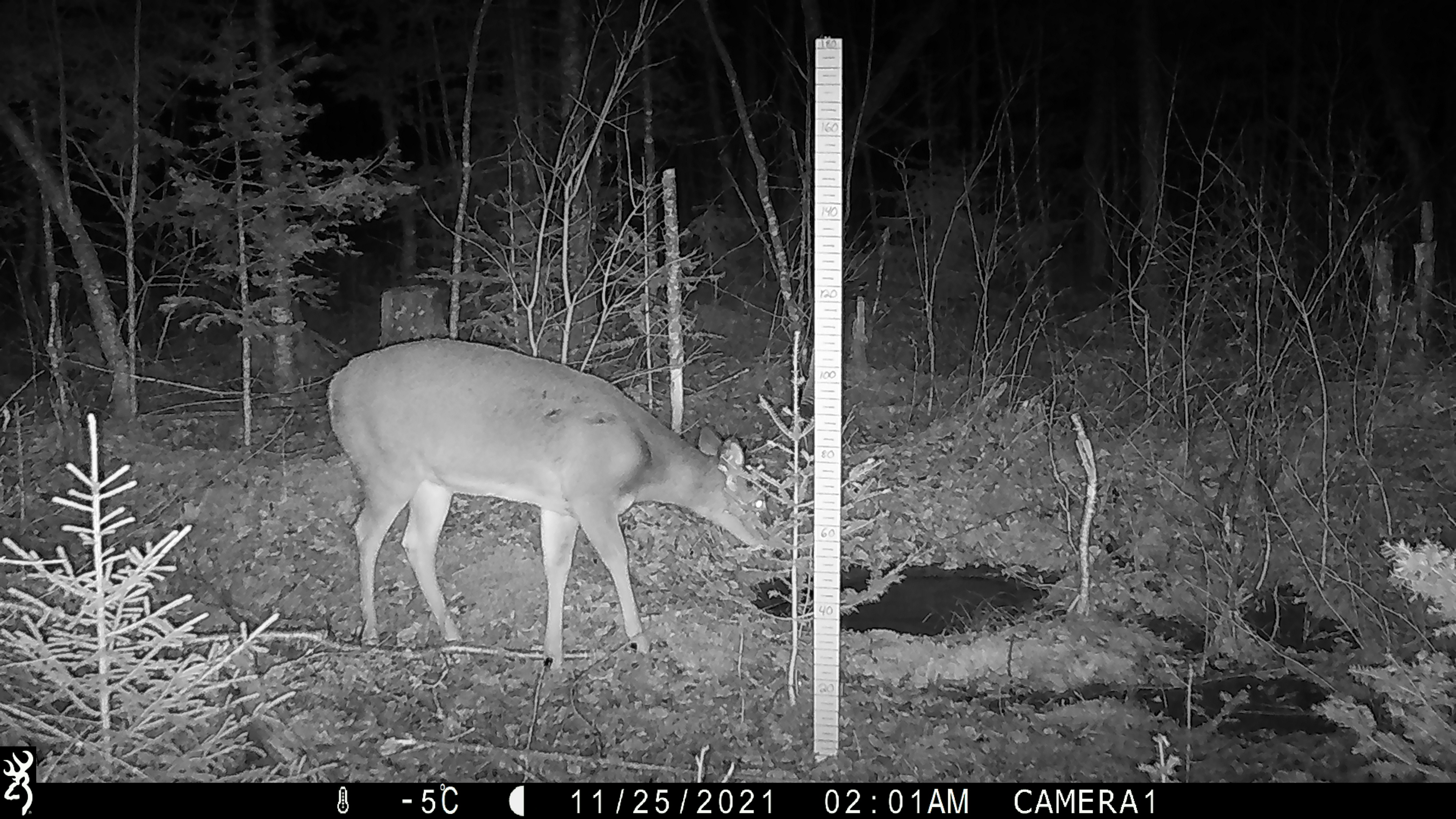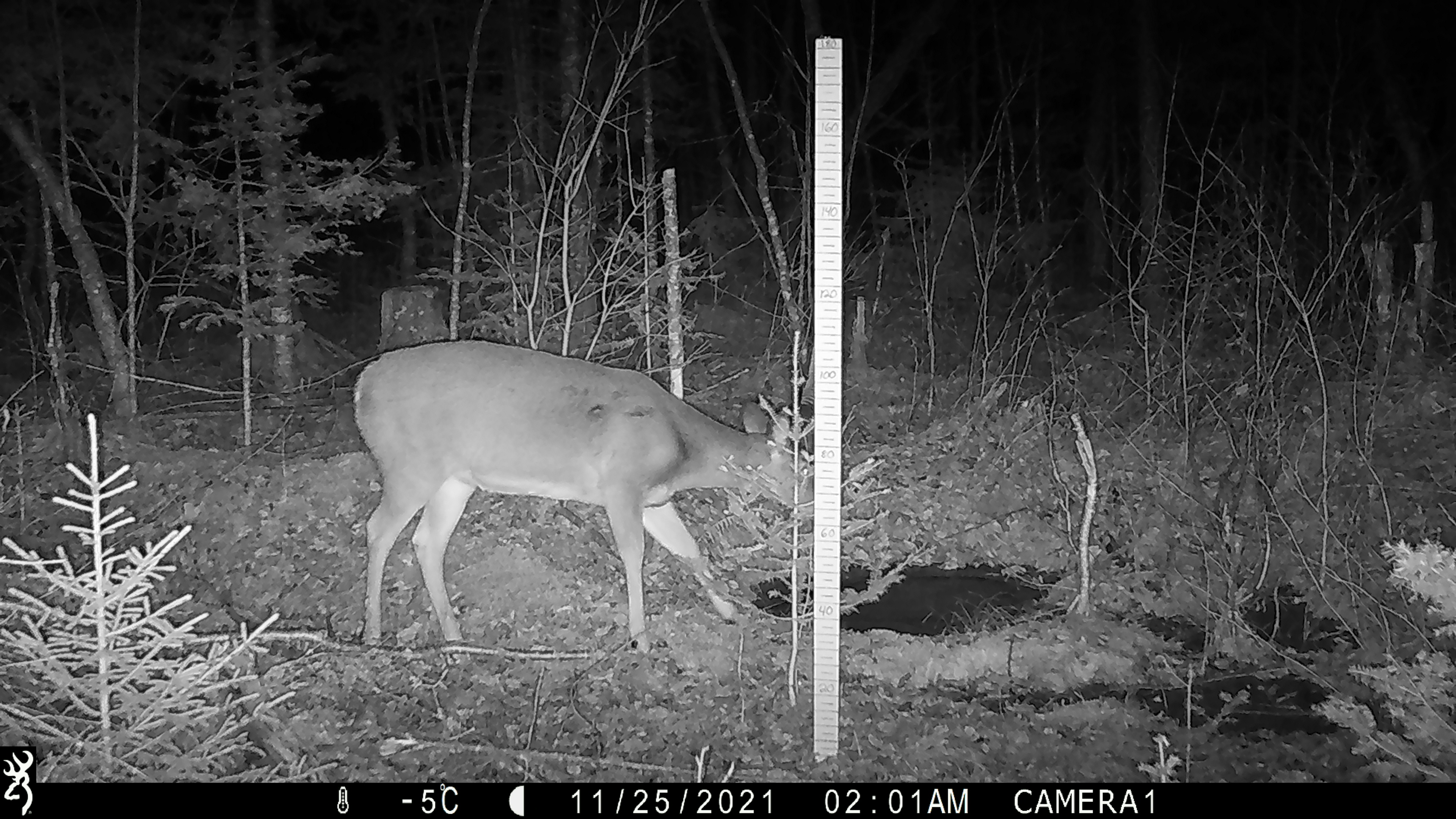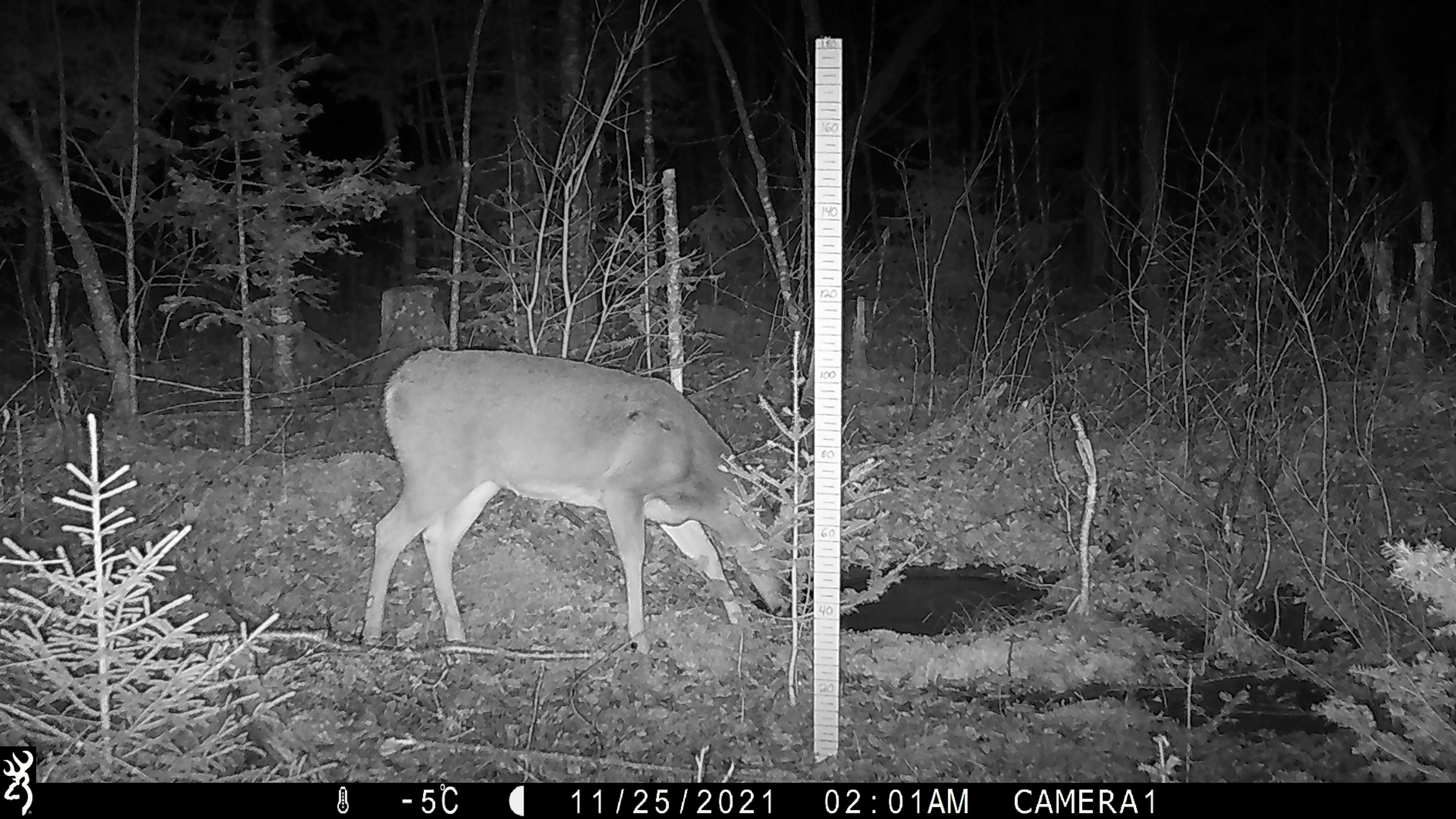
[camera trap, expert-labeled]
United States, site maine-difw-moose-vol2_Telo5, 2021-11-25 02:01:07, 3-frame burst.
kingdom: Animalia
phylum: Chordata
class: Mammalia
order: Artiodactyla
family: Cervidae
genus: Odocoileus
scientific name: Odocoileus virginianus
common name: white-tailed deer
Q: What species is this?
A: White-tailed deer (Odocoileus virginianus).